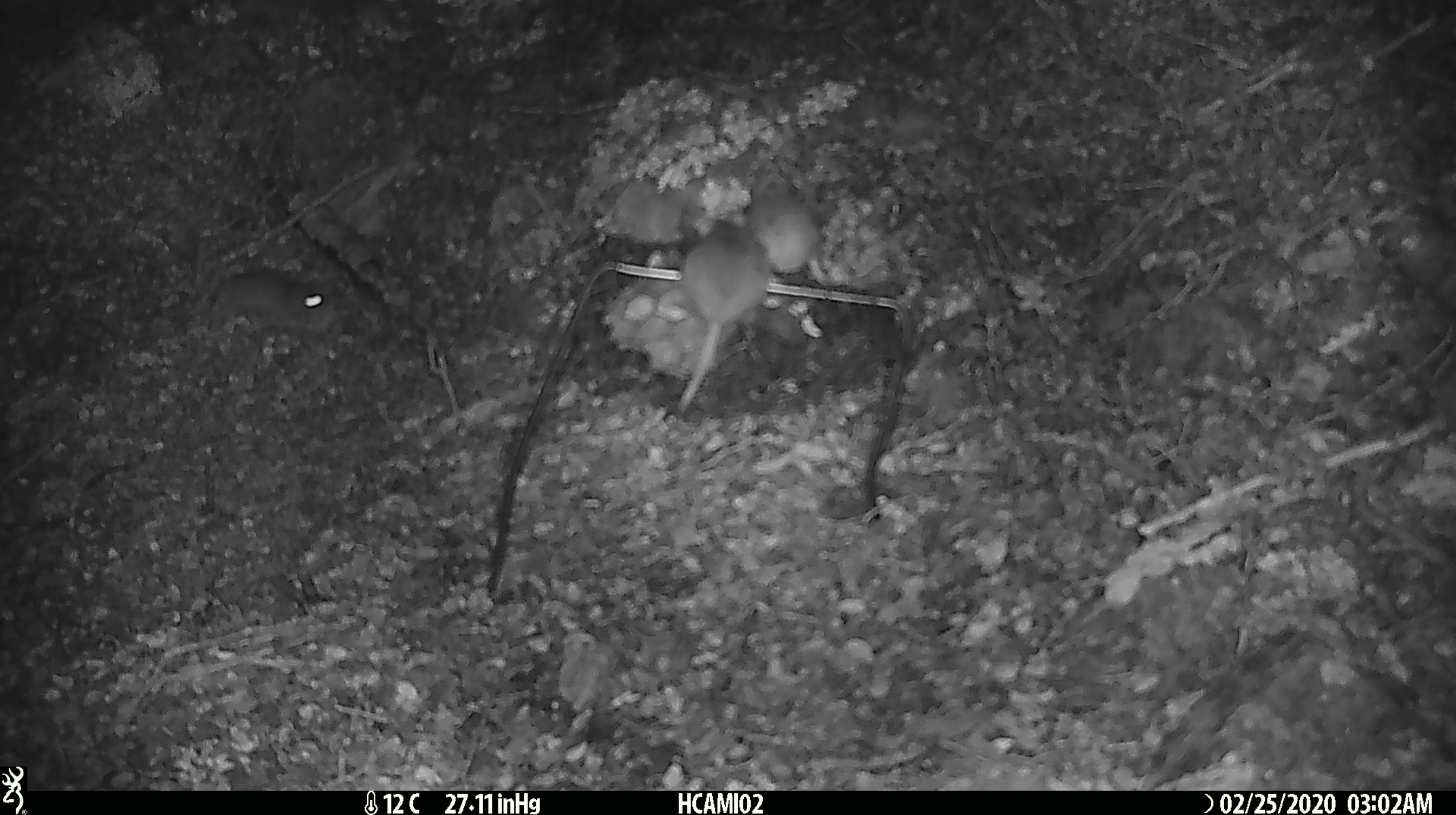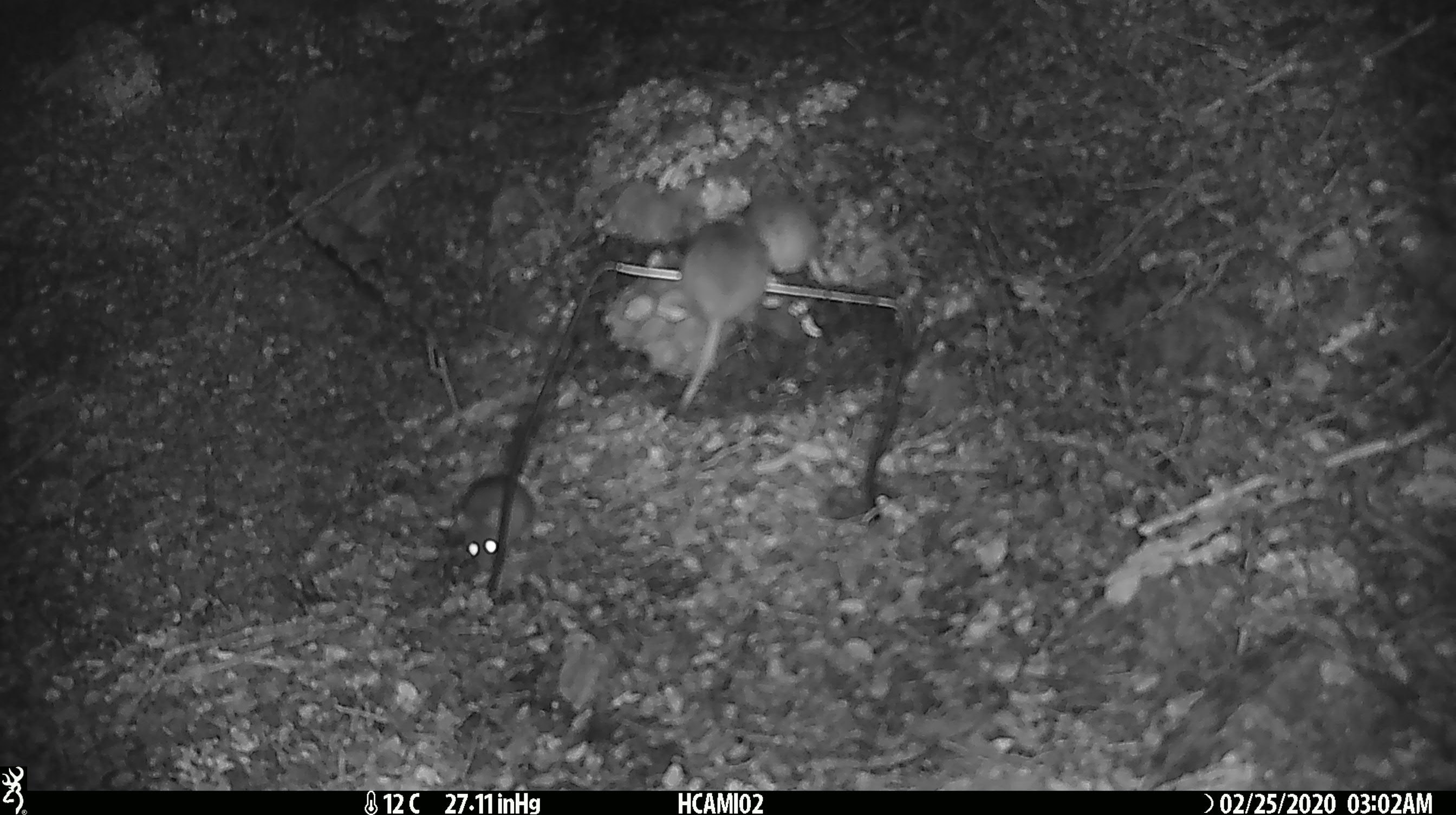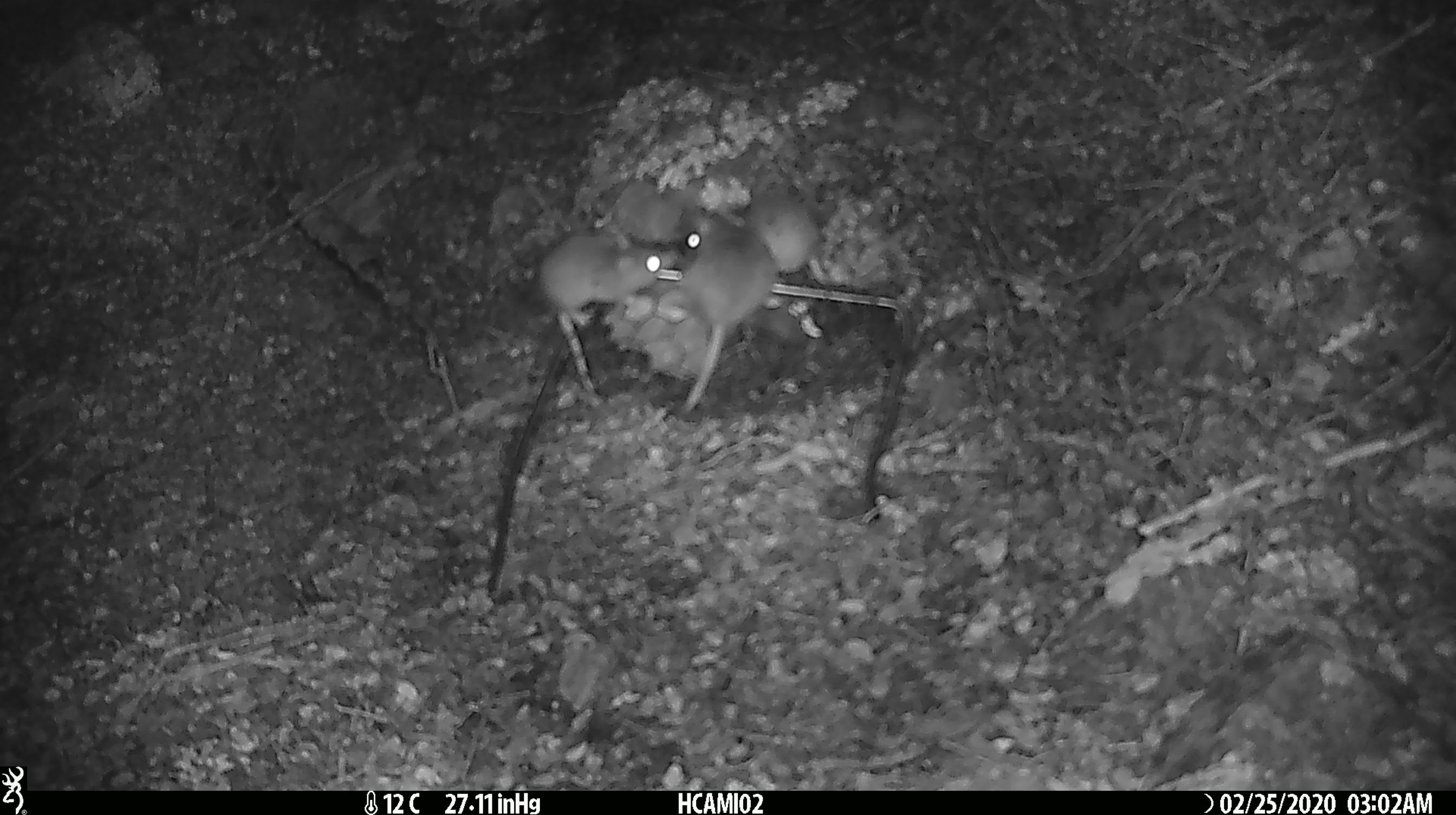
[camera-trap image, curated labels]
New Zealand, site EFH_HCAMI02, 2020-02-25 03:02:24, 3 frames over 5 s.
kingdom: Animalia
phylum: Chordata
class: Mammalia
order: Rodentia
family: Muridae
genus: Mus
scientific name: Mus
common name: mouse